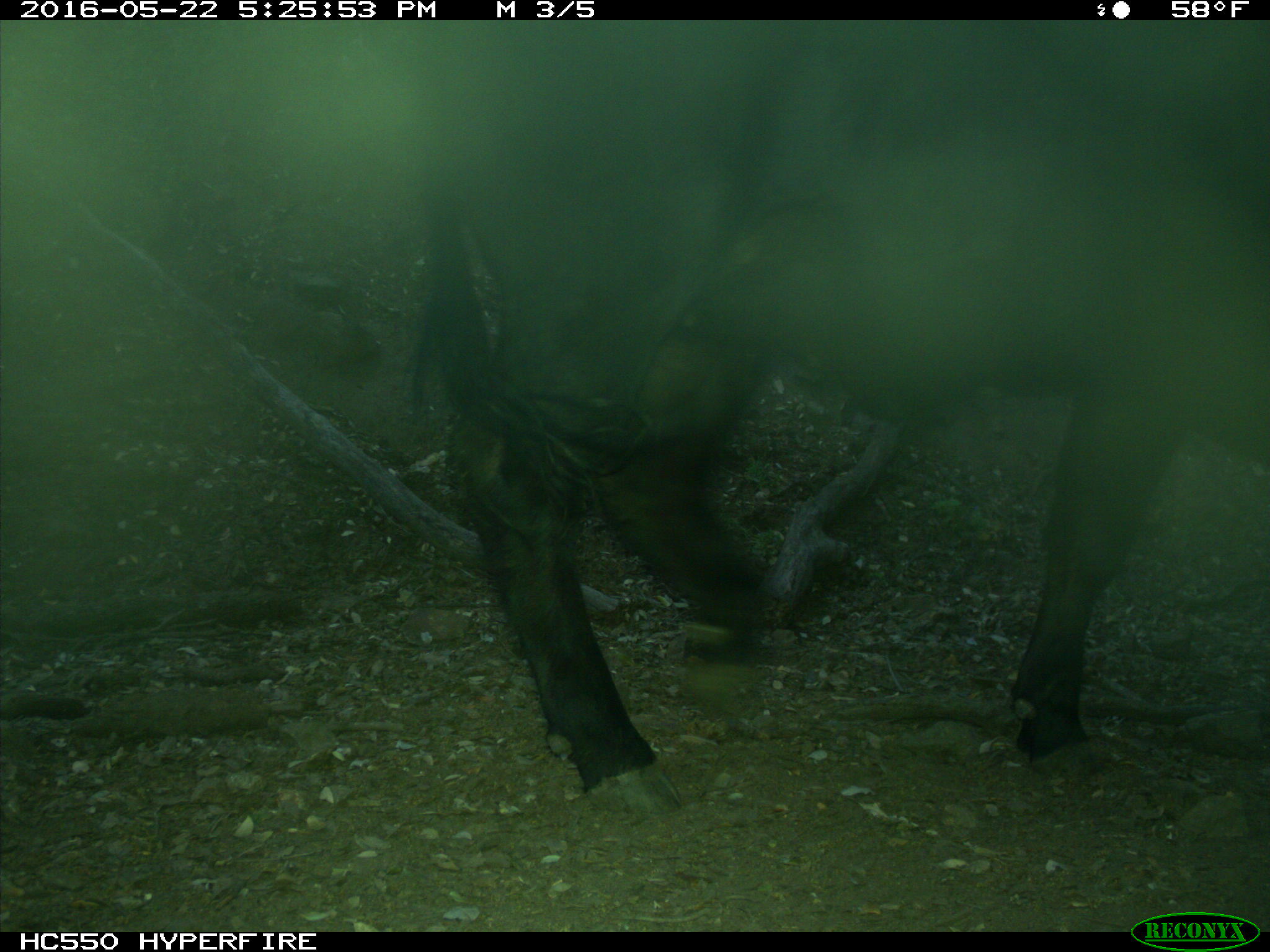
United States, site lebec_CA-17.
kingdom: Animalia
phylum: Chordata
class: Mammalia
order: Artiodactyla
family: Bovidae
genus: Bos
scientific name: Bos taurus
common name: domestic cow